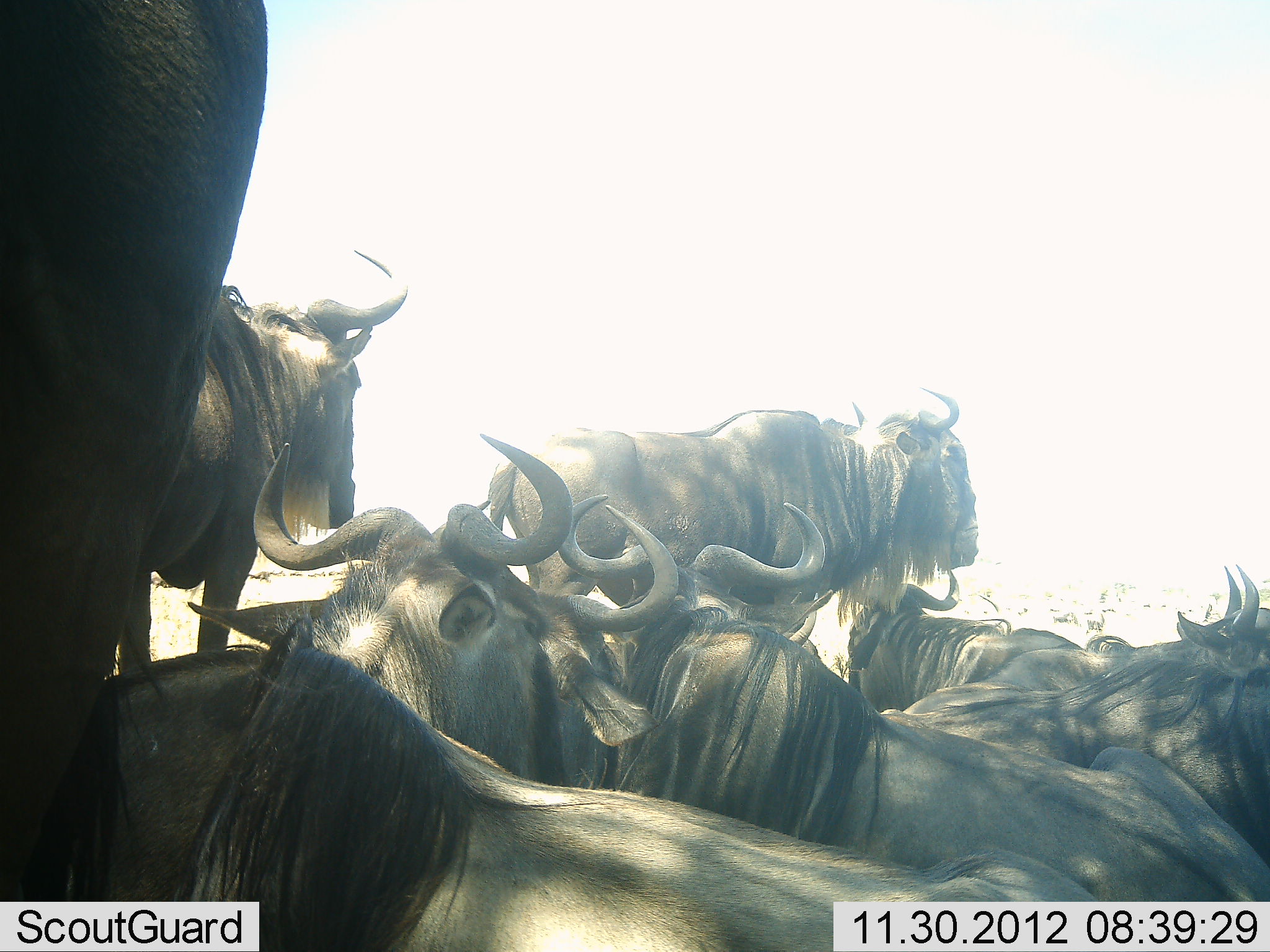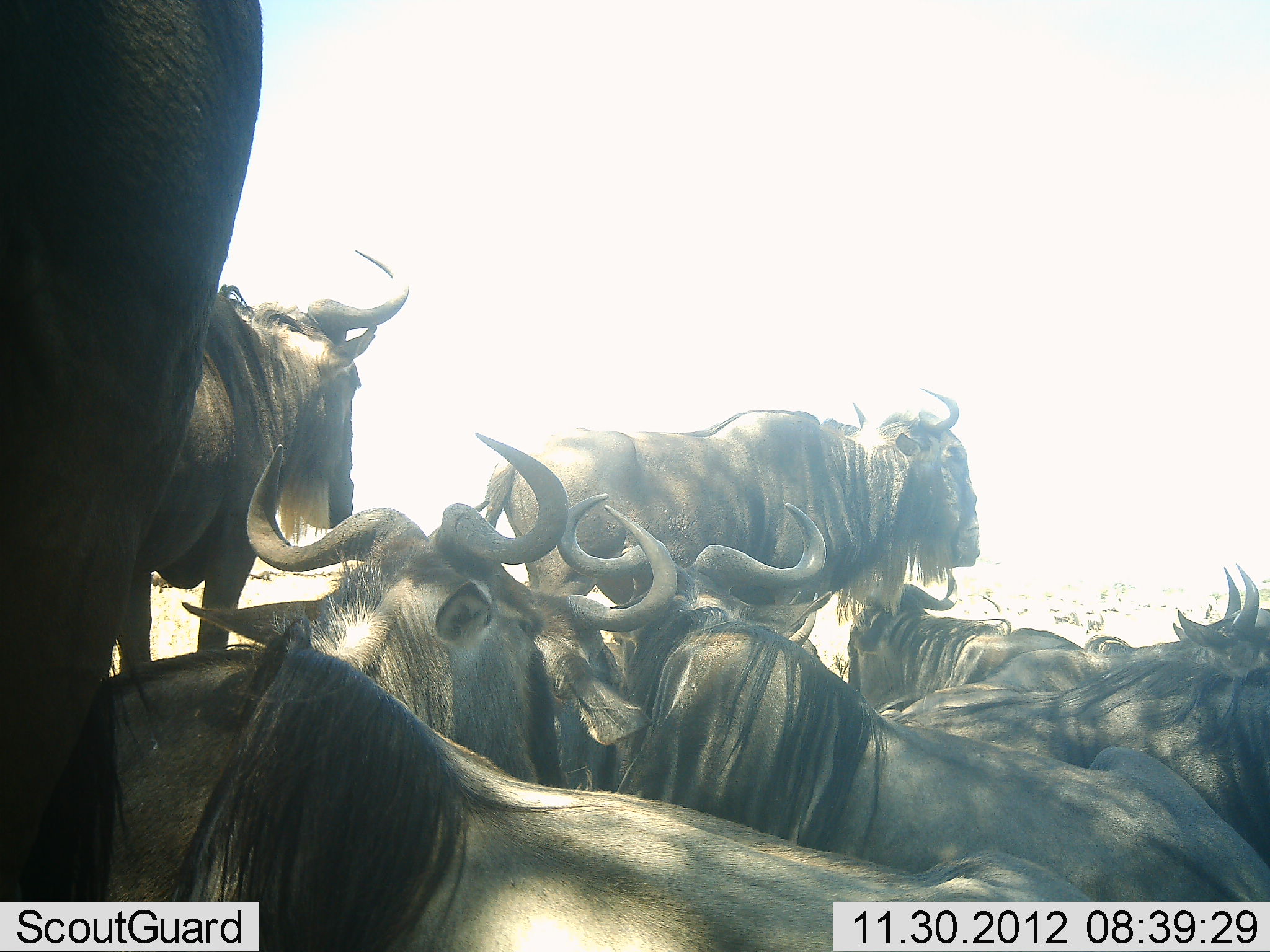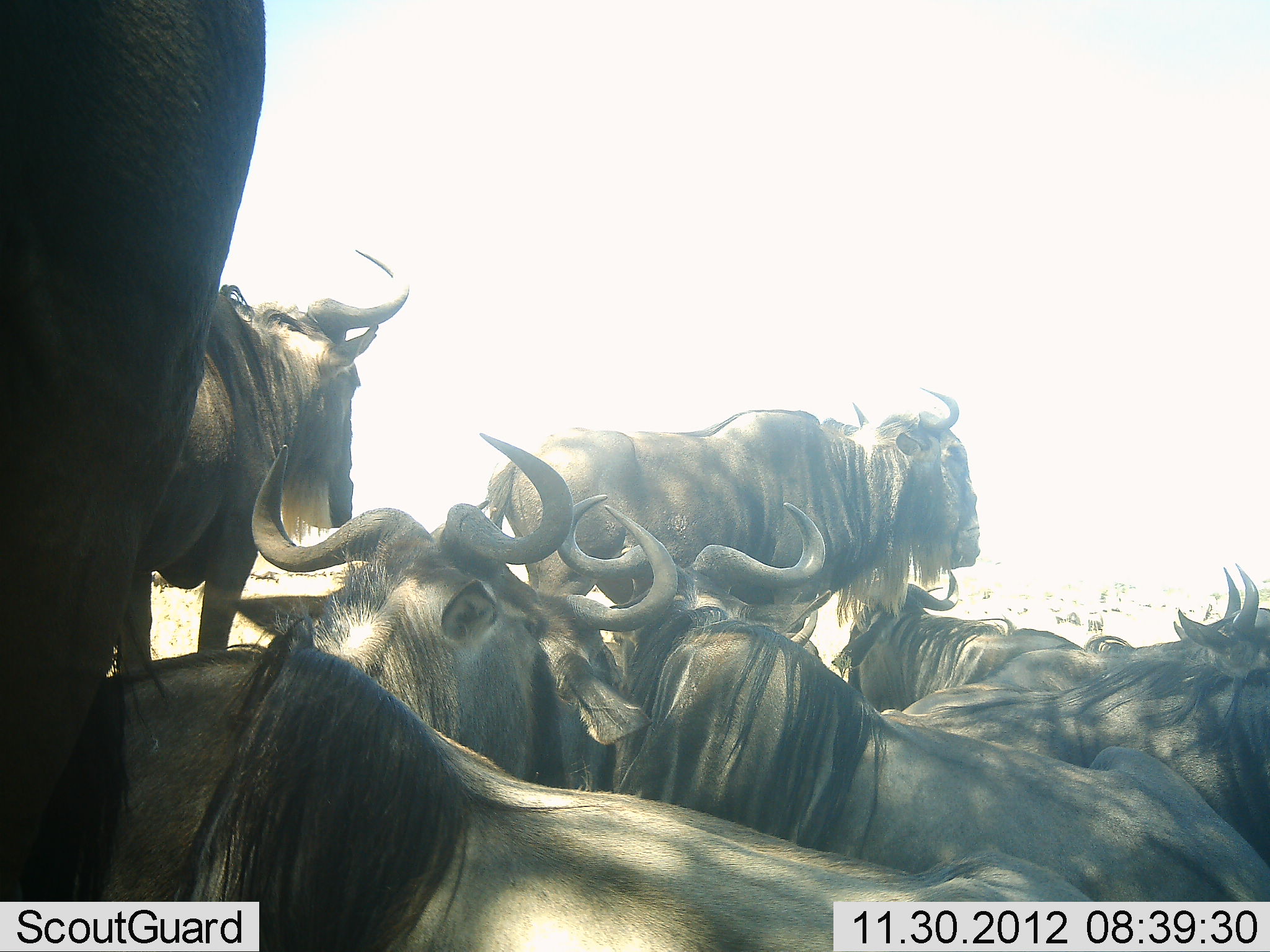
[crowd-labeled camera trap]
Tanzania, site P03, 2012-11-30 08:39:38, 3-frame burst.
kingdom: Animalia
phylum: Chordata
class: Mammalia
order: Artiodactyla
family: Bovidae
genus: Connochaetes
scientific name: Connochaetes taurinus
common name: blue wildebeest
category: wildebeest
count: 9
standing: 82%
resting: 100%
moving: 0%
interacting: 0%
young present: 0%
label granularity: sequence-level